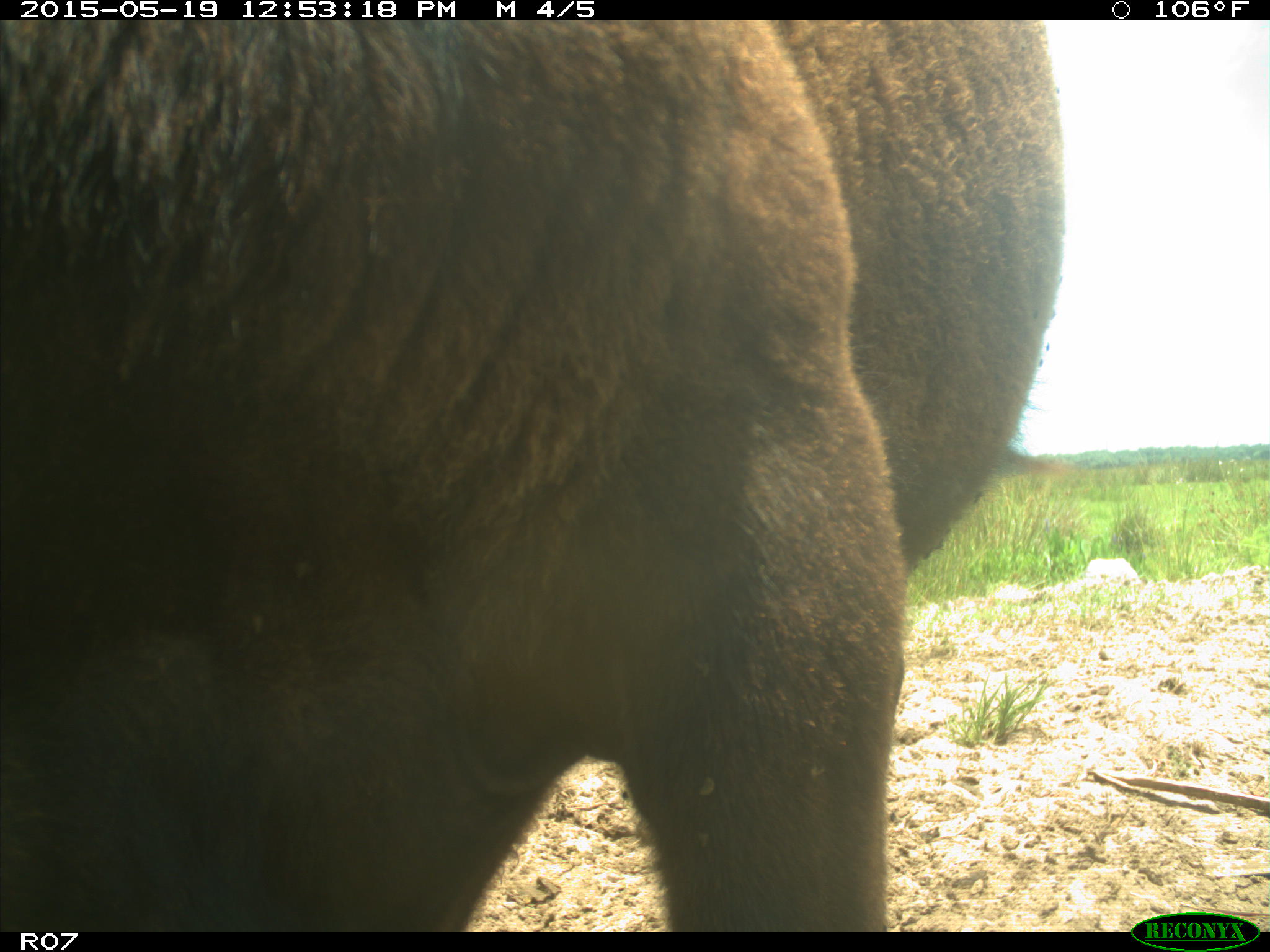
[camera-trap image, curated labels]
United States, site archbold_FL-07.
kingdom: Animalia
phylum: Chordata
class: Mammalia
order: Artiodactyla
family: Bovidae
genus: Bos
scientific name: Bos taurus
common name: domestic cow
Bos taurus (domestic cow).